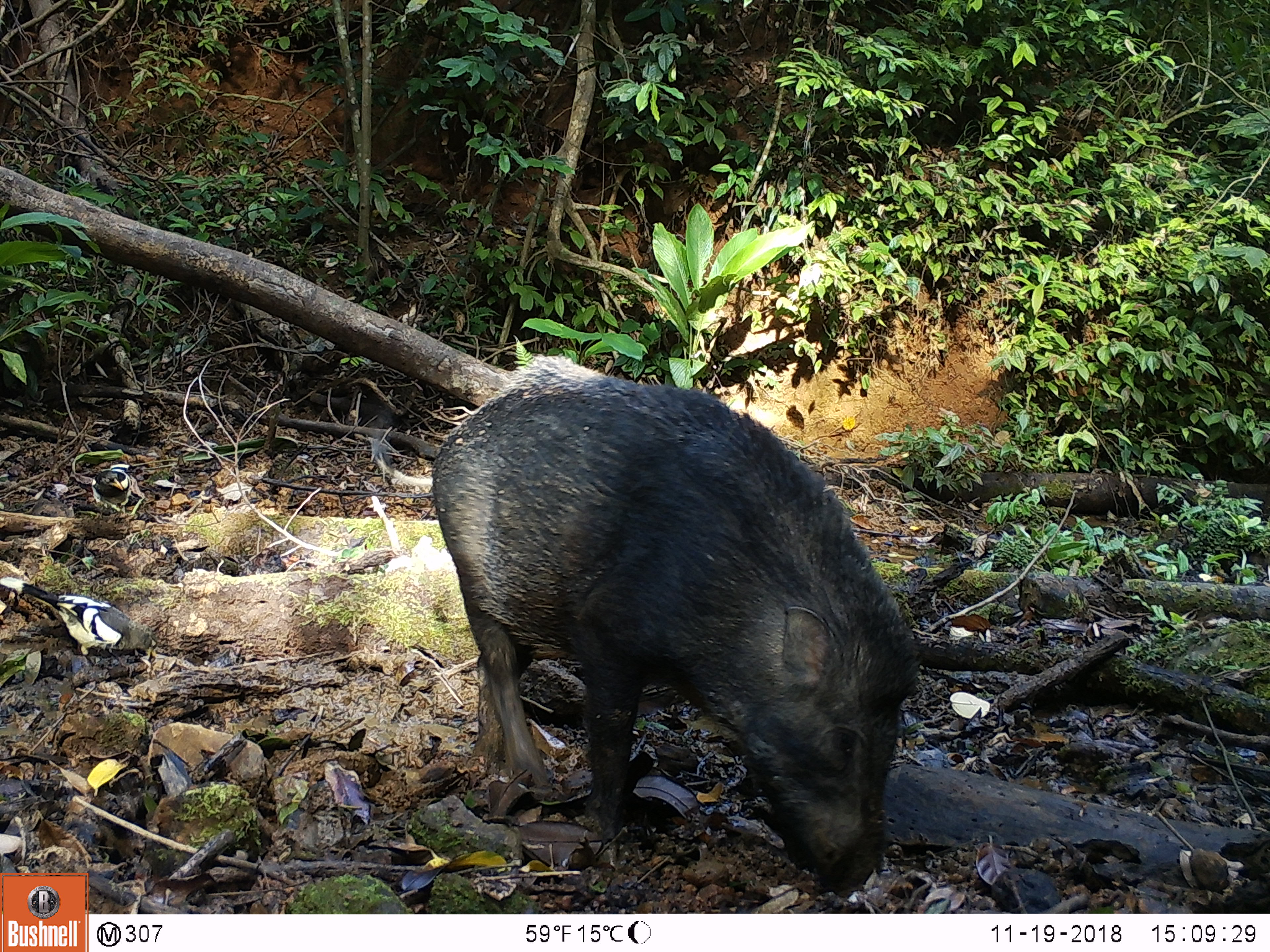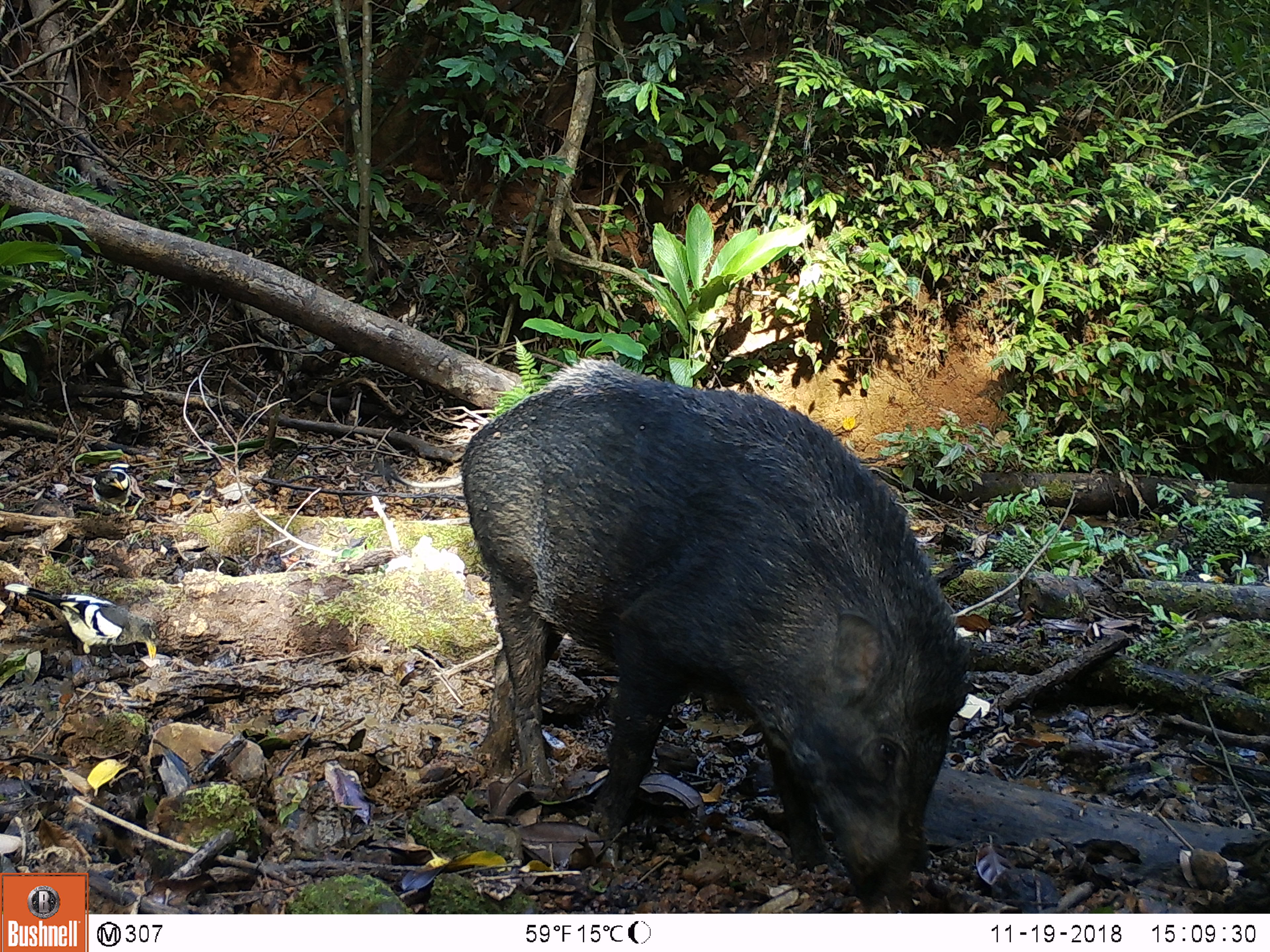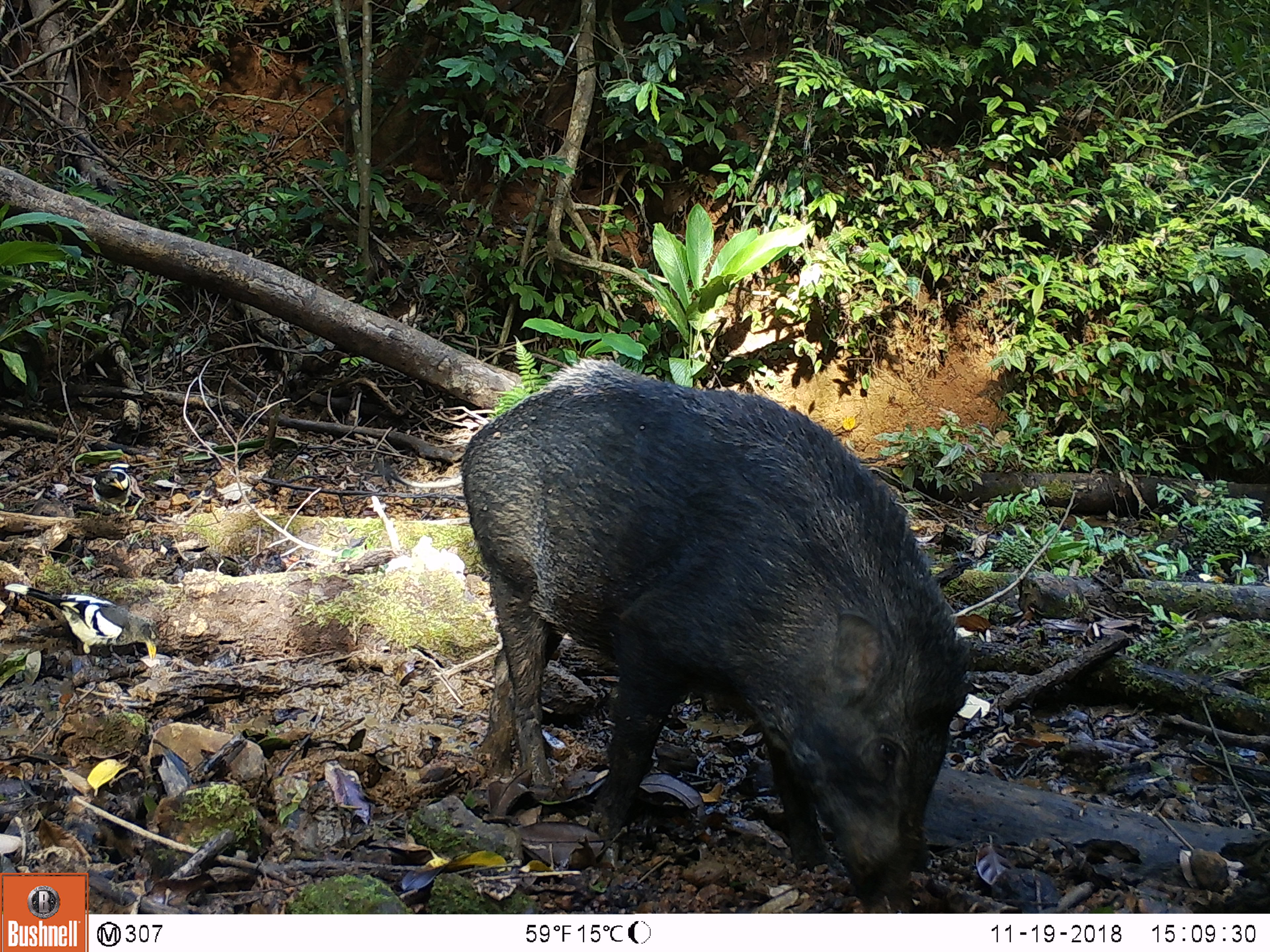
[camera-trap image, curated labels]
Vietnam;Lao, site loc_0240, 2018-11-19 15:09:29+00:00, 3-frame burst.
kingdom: Animalia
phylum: Chordata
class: Mammalia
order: Artiodactyla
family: Suidae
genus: Sus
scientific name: Sus scrofa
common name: eurasian wild pig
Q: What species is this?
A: Eurasian wild pig (Sus scrofa).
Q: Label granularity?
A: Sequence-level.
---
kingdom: Animalia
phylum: Chordata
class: Aves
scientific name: Aves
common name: bird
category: unidentified bird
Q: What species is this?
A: Unidentified bird (bird) (Aves).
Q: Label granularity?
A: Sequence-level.